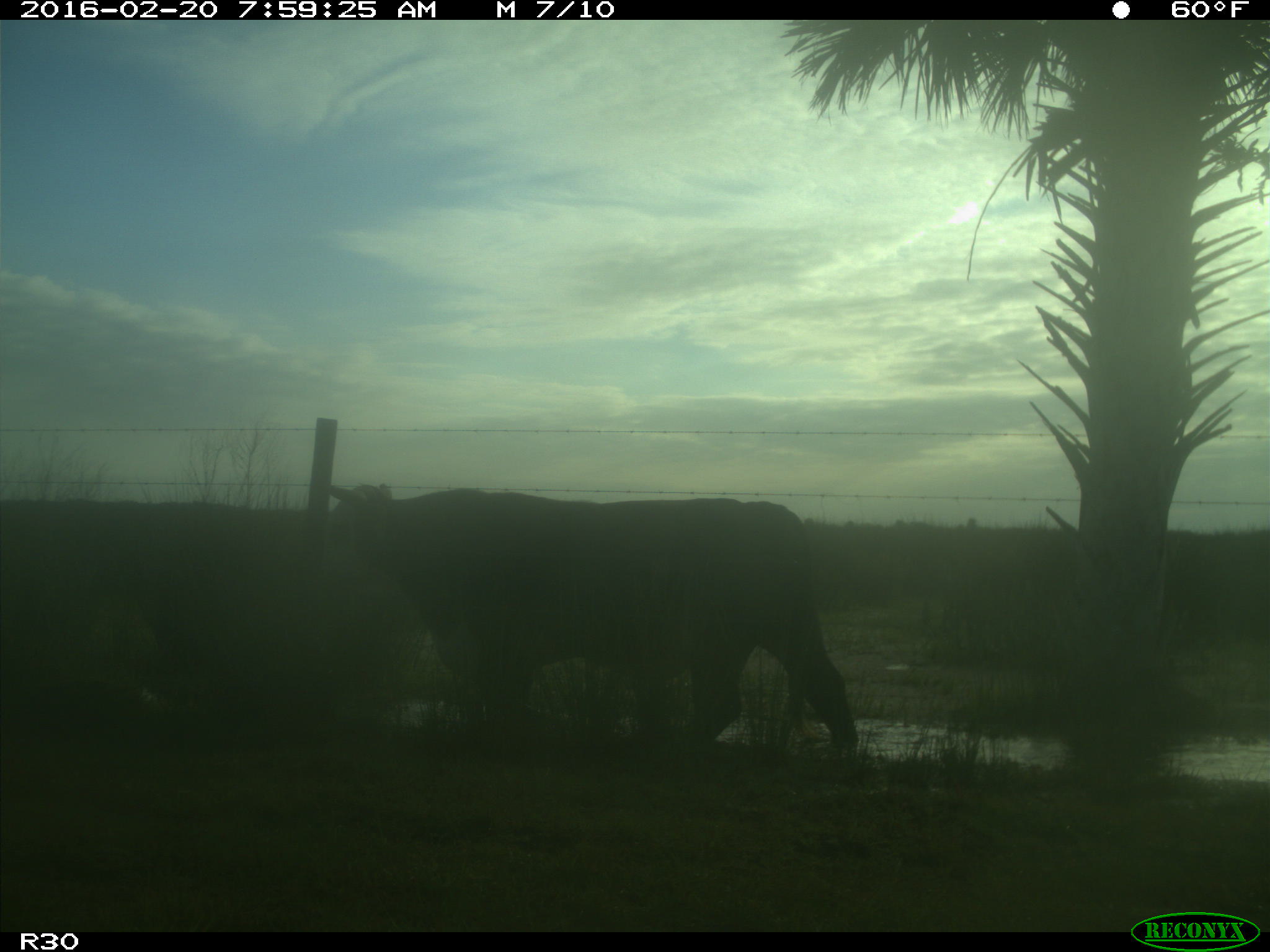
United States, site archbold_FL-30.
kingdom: Animalia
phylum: Chordata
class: Mammalia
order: Artiodactyla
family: Bovidae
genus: Bos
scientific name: Bos taurus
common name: domestic cow